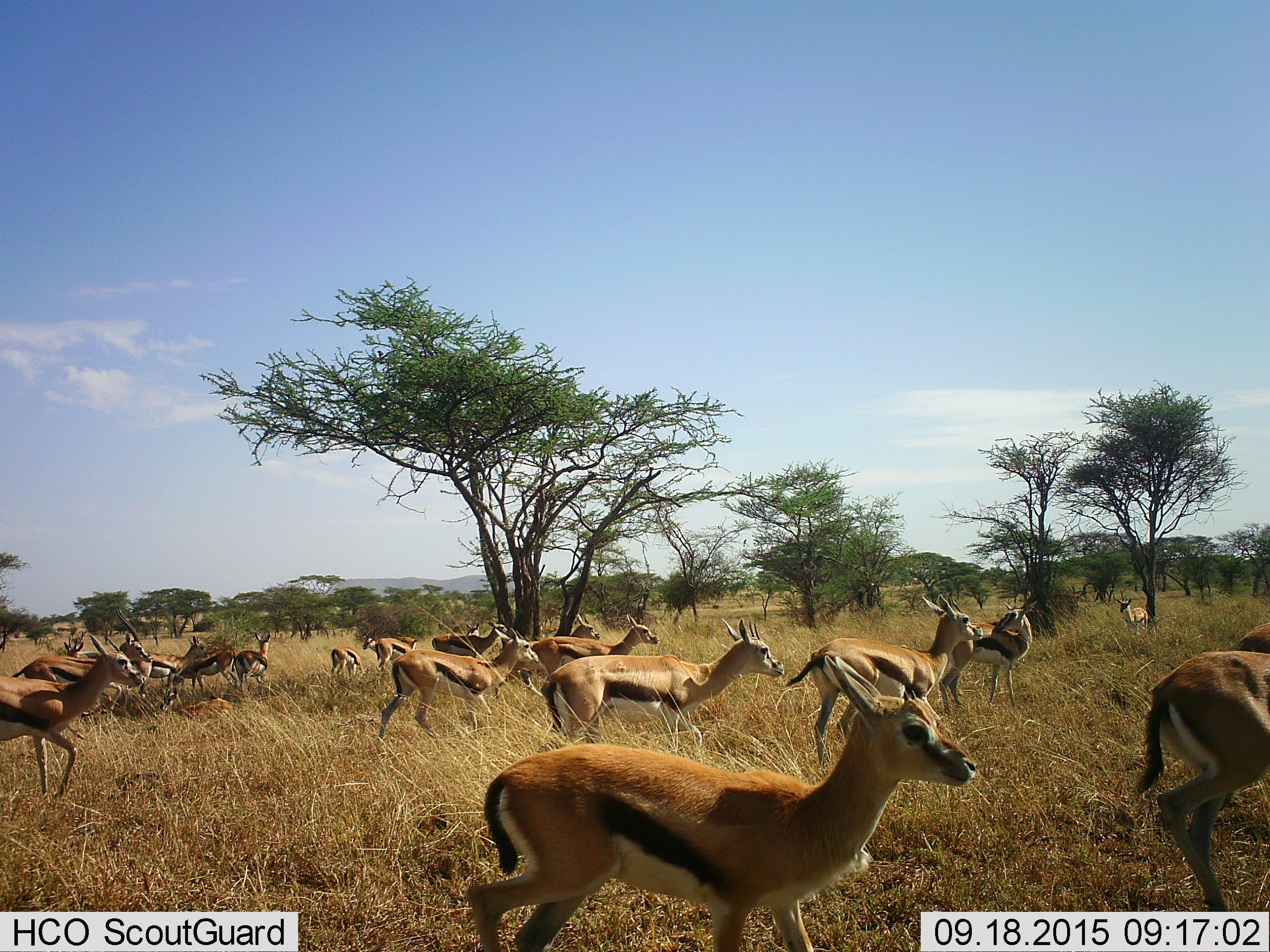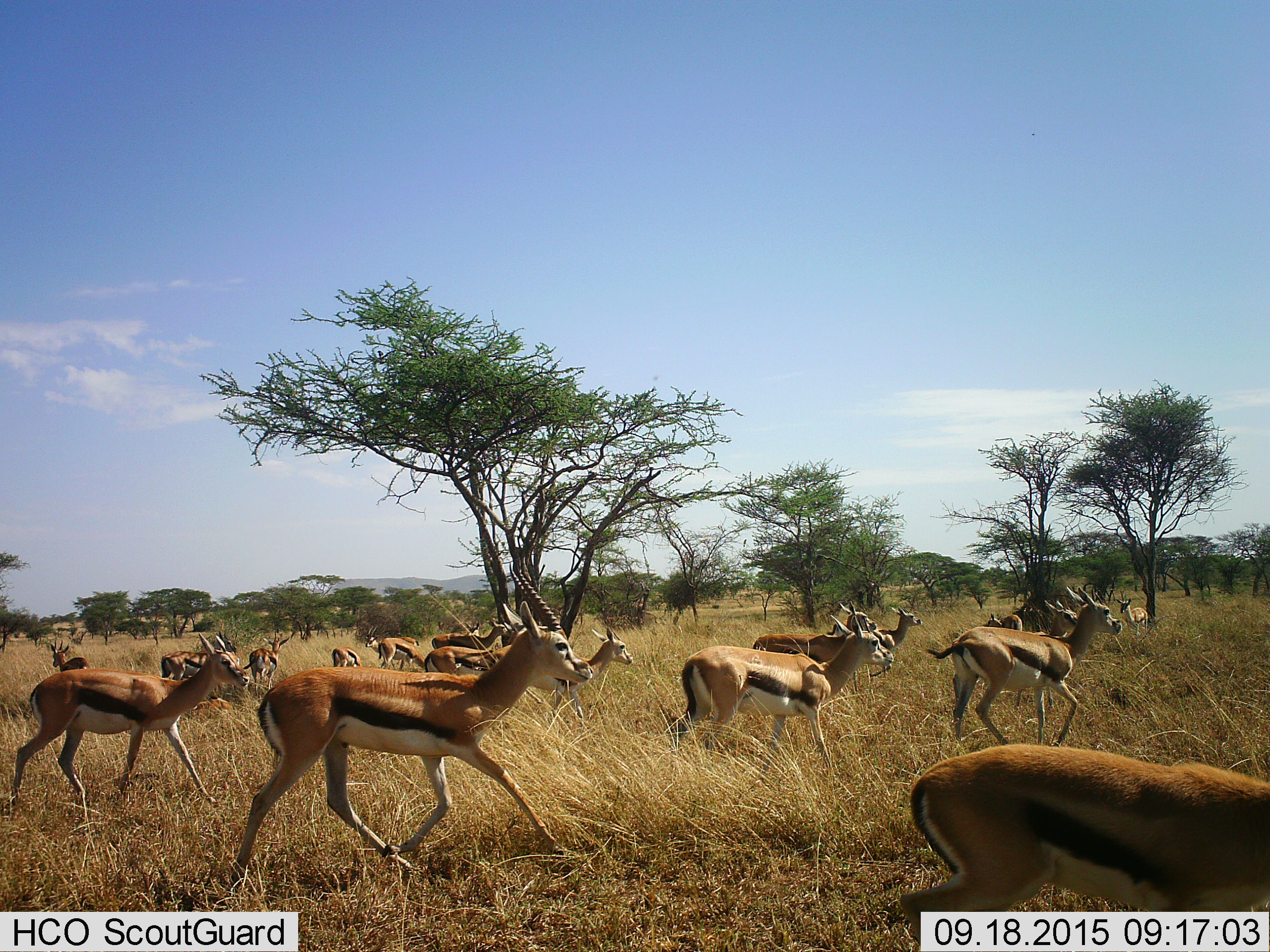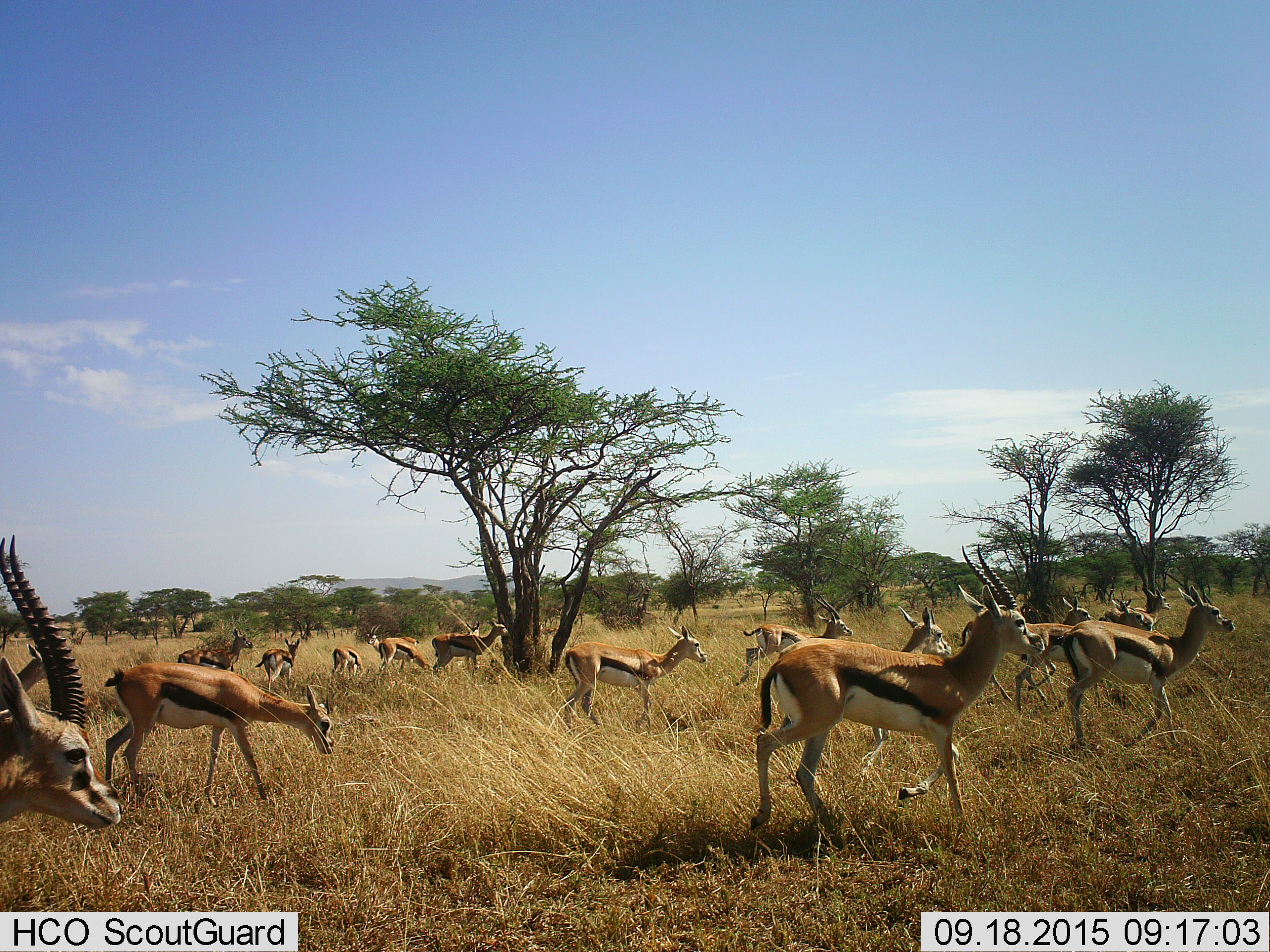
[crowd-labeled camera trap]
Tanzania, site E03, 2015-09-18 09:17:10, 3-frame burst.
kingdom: Animalia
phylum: Chordata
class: Mammalia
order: Artiodactyla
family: Bovidae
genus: Eudorcas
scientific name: Eudorcas thomsonii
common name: thomson's gazelle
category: gazellethomsons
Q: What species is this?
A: Gazellethomsons (thomson's gazelle) (Eudorcas thomsonii).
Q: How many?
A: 11-50.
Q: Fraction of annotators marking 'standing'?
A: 44%.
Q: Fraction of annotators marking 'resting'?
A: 6%.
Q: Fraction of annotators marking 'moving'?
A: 100%.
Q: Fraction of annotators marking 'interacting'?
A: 6%.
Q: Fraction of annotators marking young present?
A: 38%.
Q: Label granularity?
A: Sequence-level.